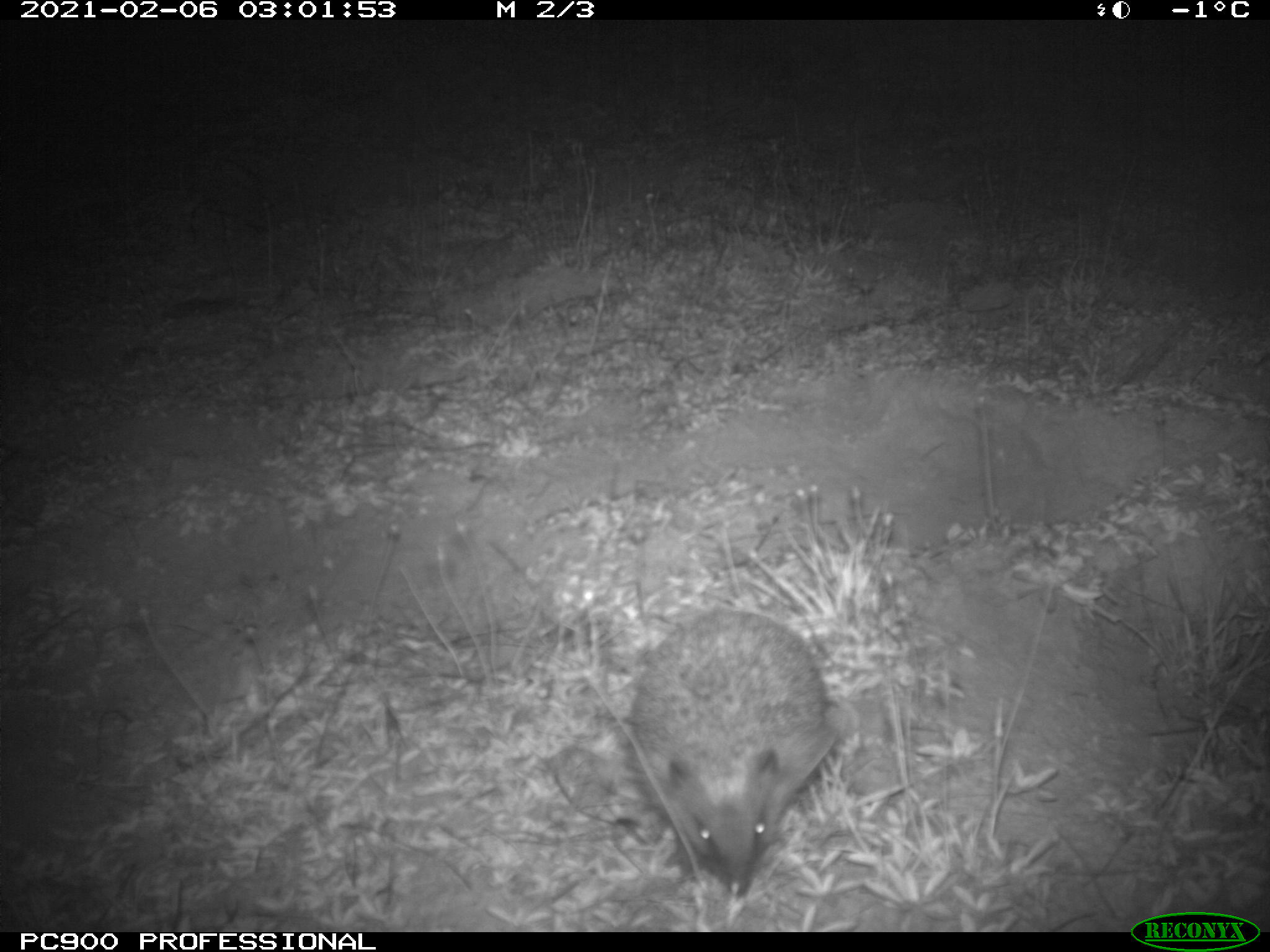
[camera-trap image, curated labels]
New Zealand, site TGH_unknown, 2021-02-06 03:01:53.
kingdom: Animalia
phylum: Chordata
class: Mammalia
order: Eulipotyphla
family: Erinaceidae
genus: Erinaceus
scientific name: Erinaceus europaeus europaeus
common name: european hedgehog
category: hedgehog